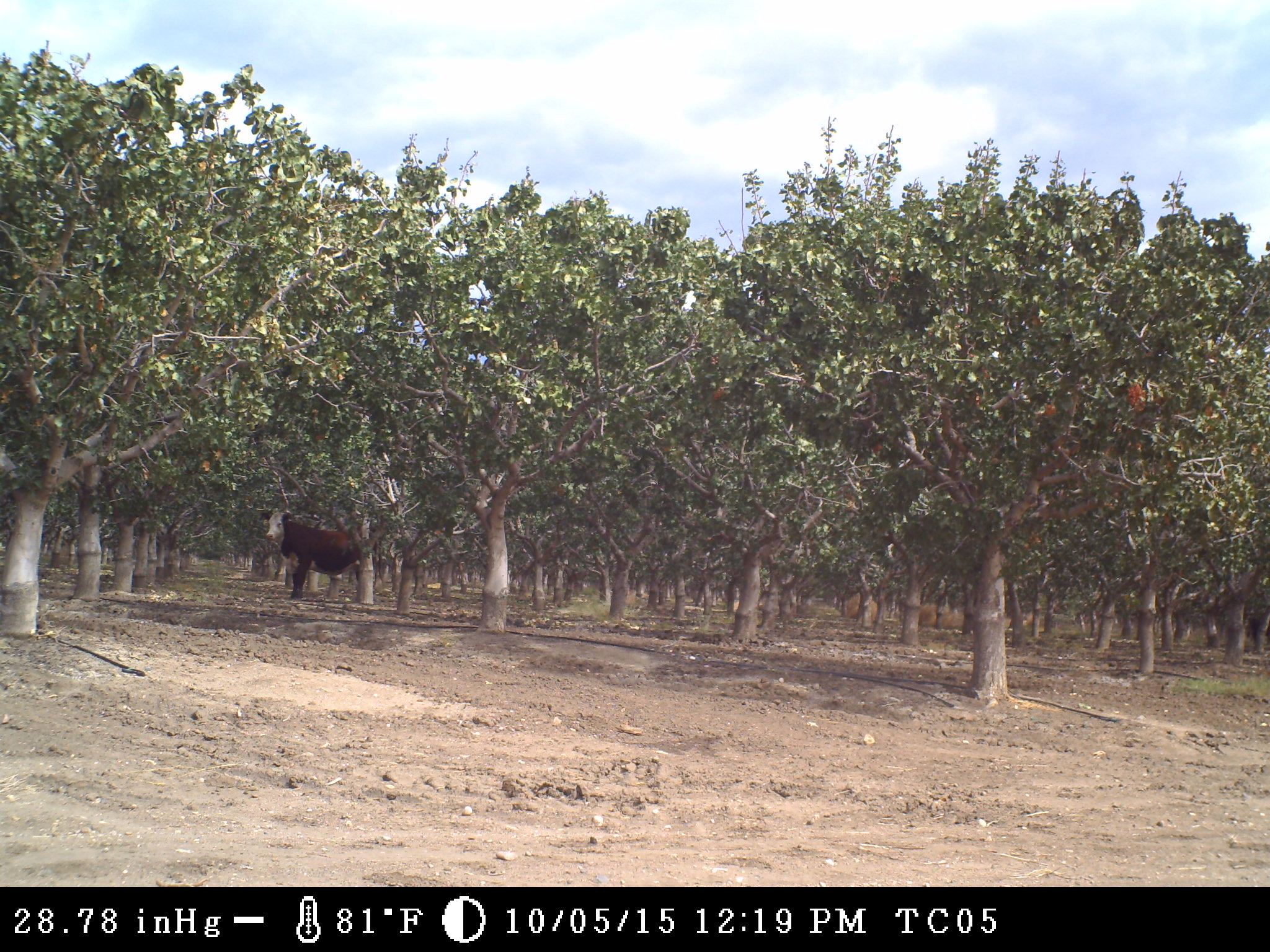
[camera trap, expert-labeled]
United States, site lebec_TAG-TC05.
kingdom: Animalia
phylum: Chordata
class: Mammalia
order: Artiodactyla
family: Bovidae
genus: Bos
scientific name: Bos taurus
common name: domestic cow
Bos taurus (domestic cow).